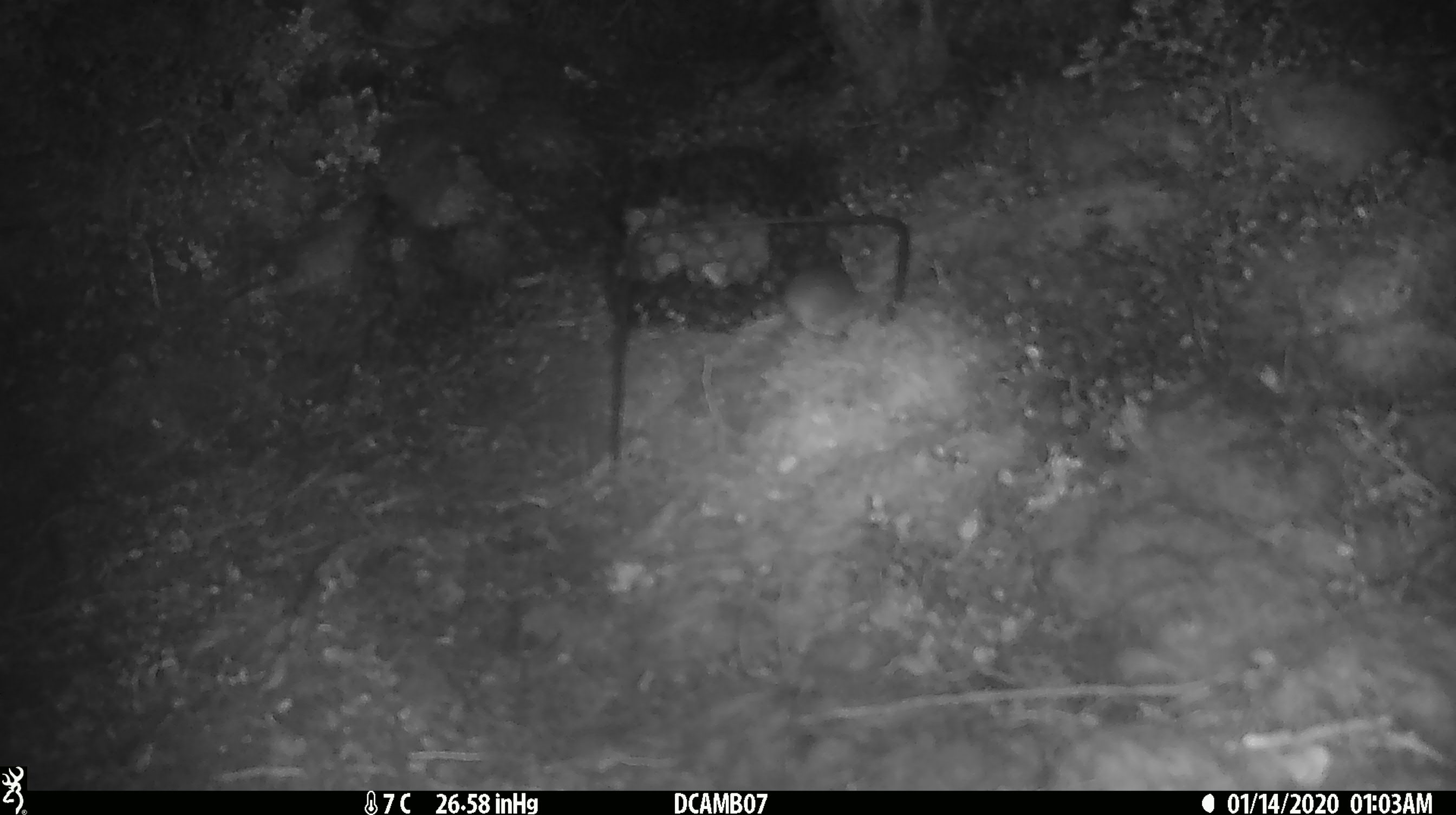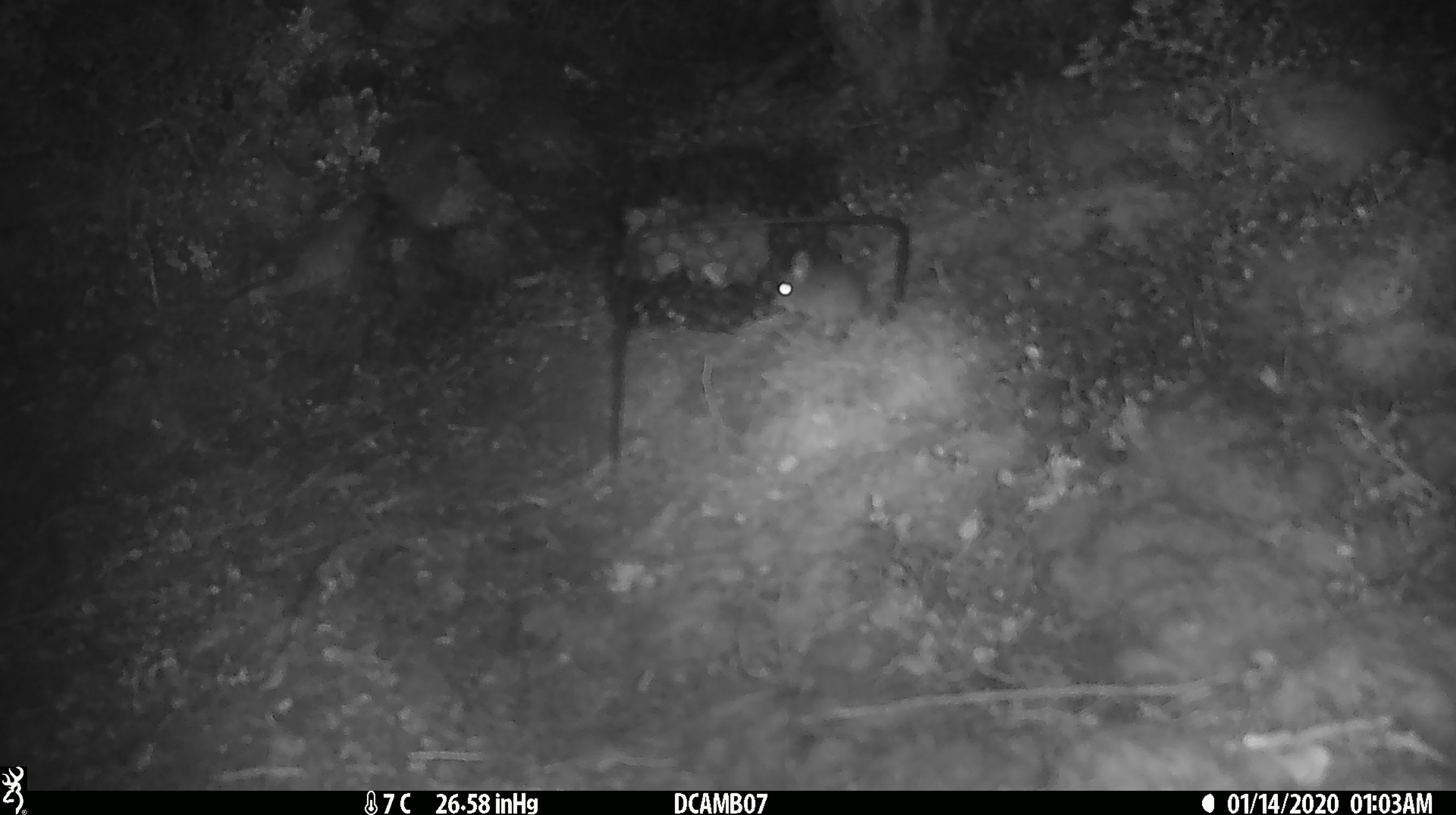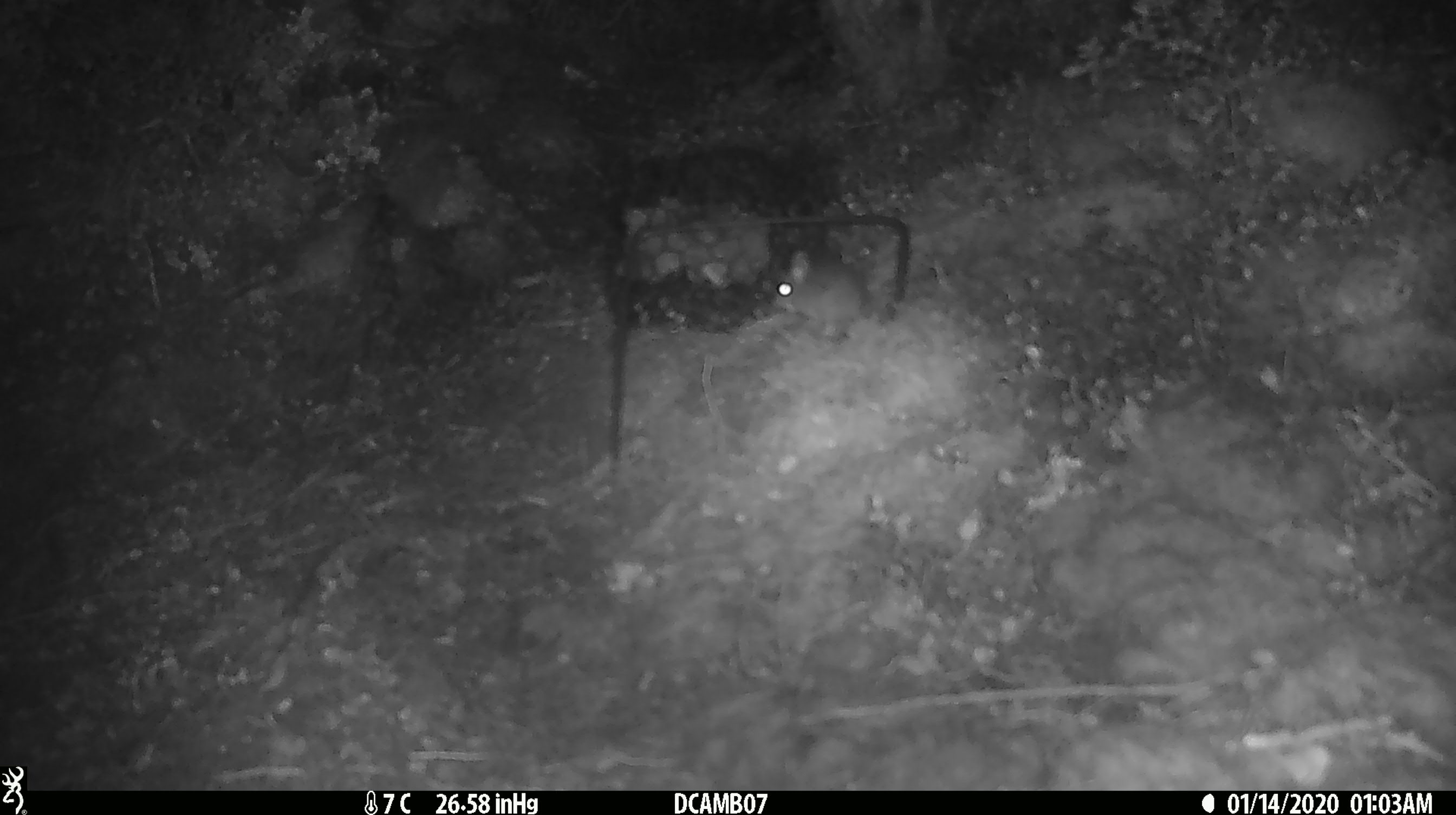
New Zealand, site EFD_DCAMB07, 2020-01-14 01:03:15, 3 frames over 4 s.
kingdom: Animalia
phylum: Chordata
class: Mammalia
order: Rodentia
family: Muridae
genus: Mus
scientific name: Mus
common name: mouse